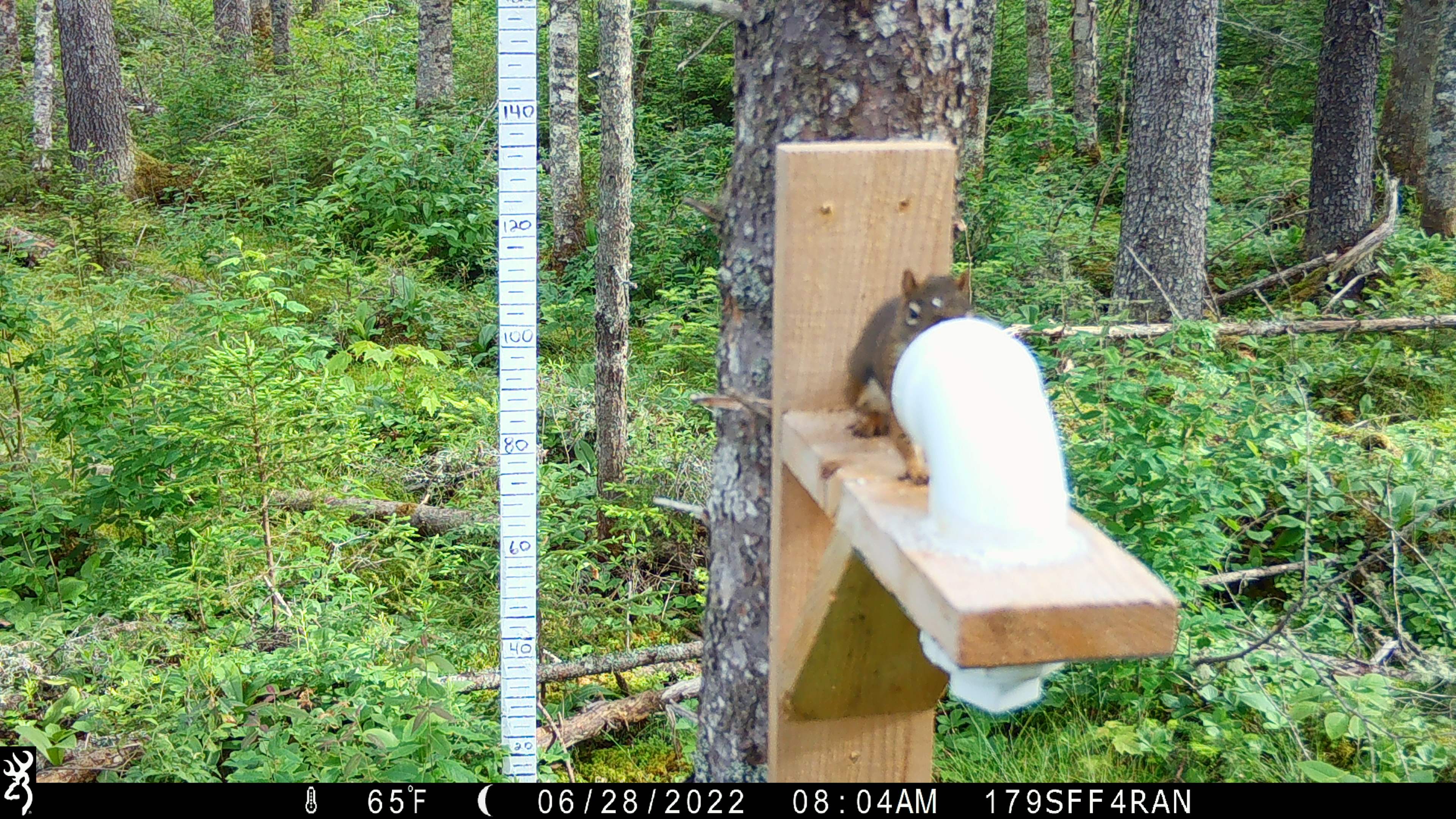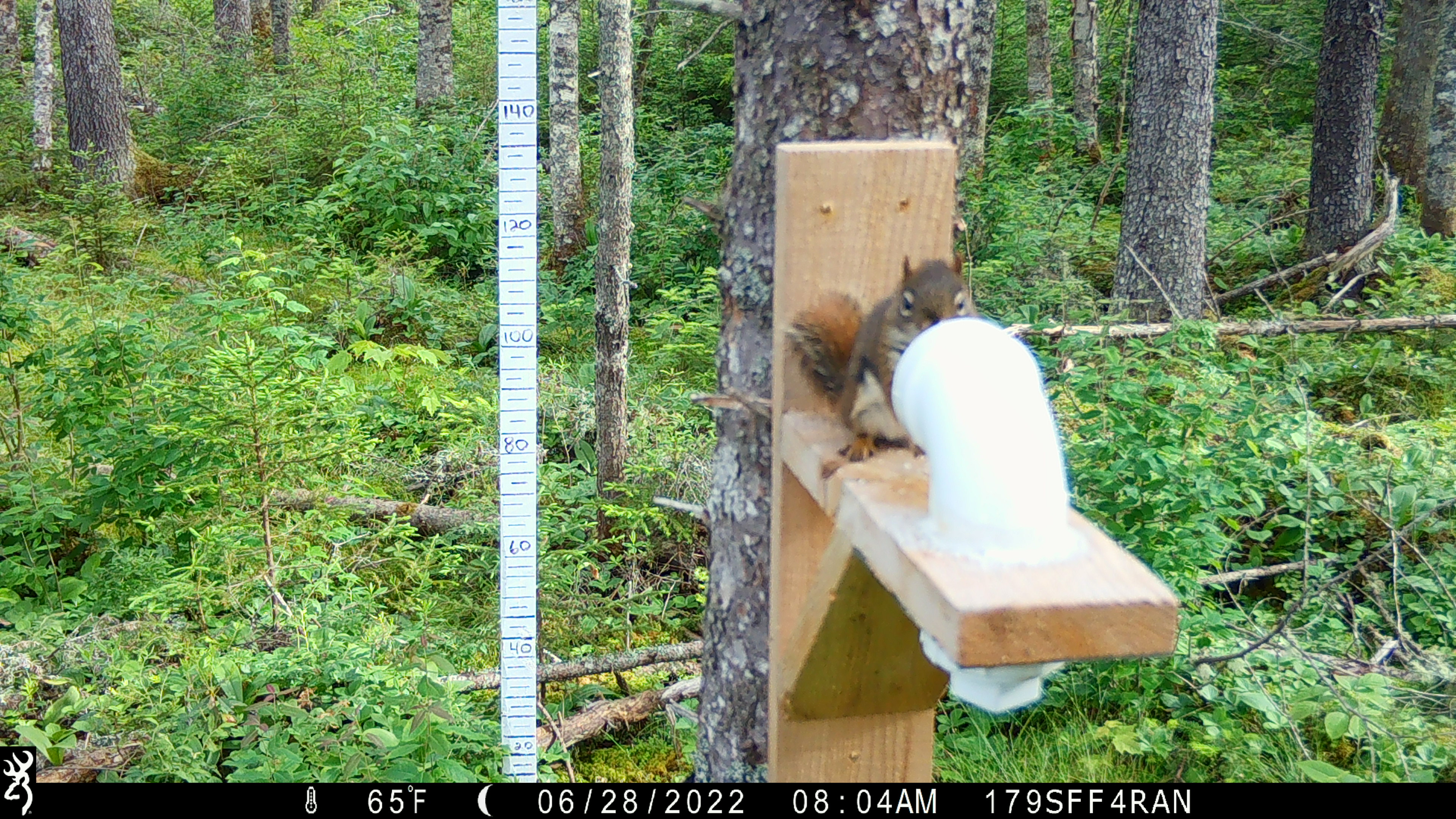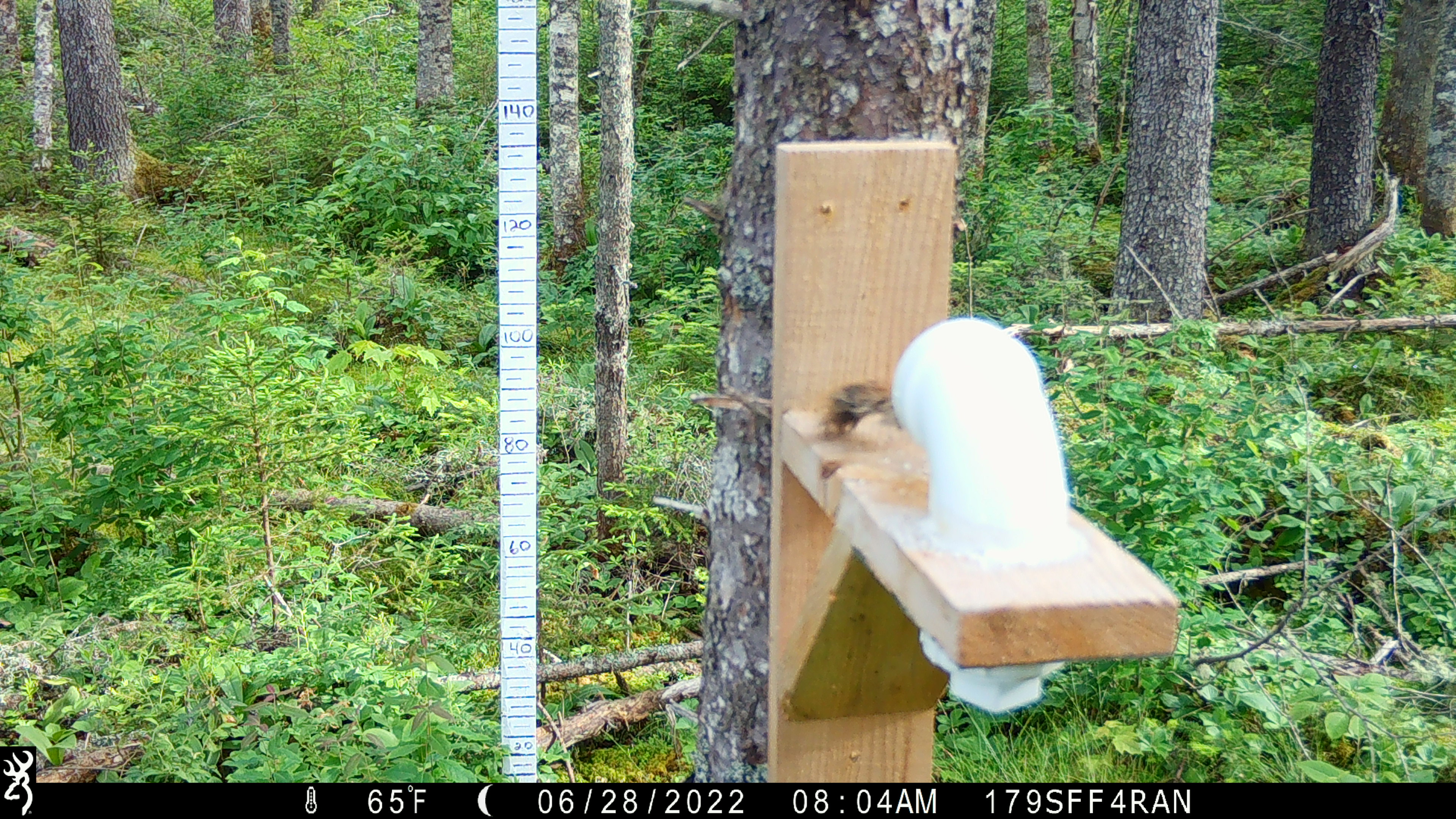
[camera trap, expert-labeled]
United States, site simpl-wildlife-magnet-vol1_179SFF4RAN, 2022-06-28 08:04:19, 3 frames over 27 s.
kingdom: Animalia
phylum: Chordata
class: Mammalia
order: Rodentia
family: Sciuridae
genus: Tamiasciurus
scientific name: Tamiasciurus hudsonicus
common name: red squirrel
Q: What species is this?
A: Red squirrel (Tamiasciurus hudsonicus).